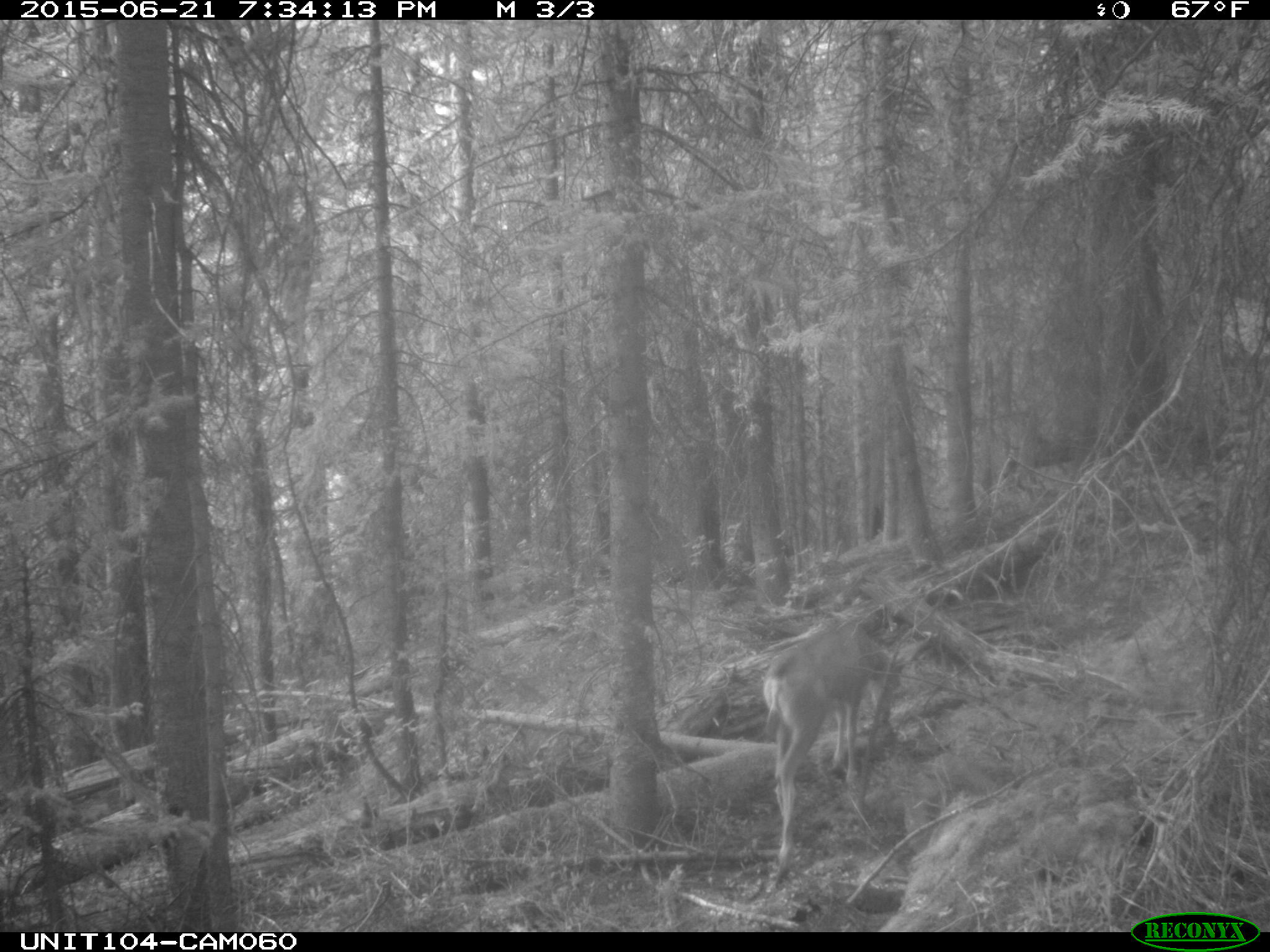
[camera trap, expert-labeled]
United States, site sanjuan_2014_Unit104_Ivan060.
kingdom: Animalia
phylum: Chordata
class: Mammalia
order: Artiodactyla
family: Cervidae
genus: Odocoileus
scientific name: Odocoileus hemionus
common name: mule deer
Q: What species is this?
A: Odocoileus hemionus (mule deer).